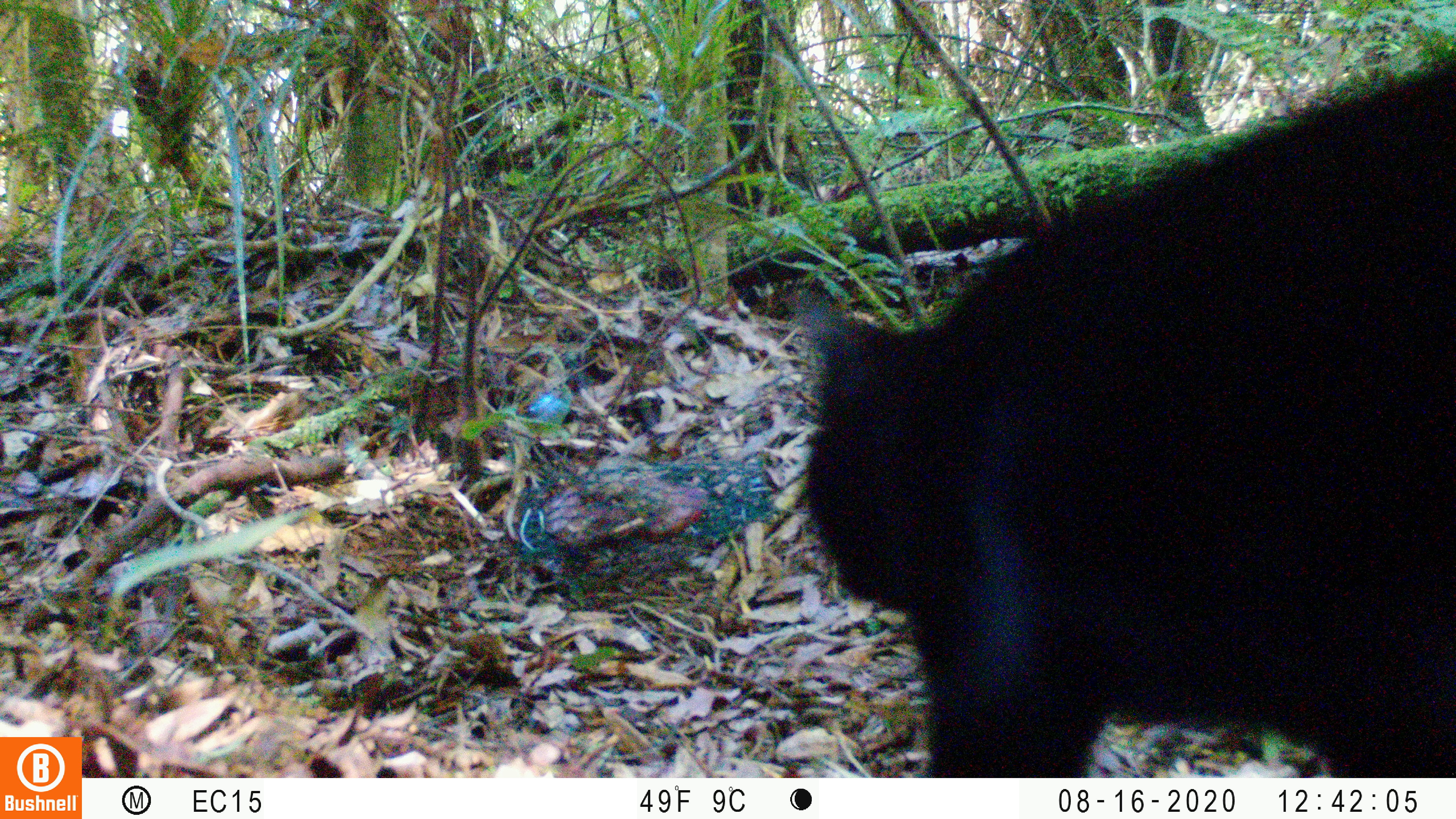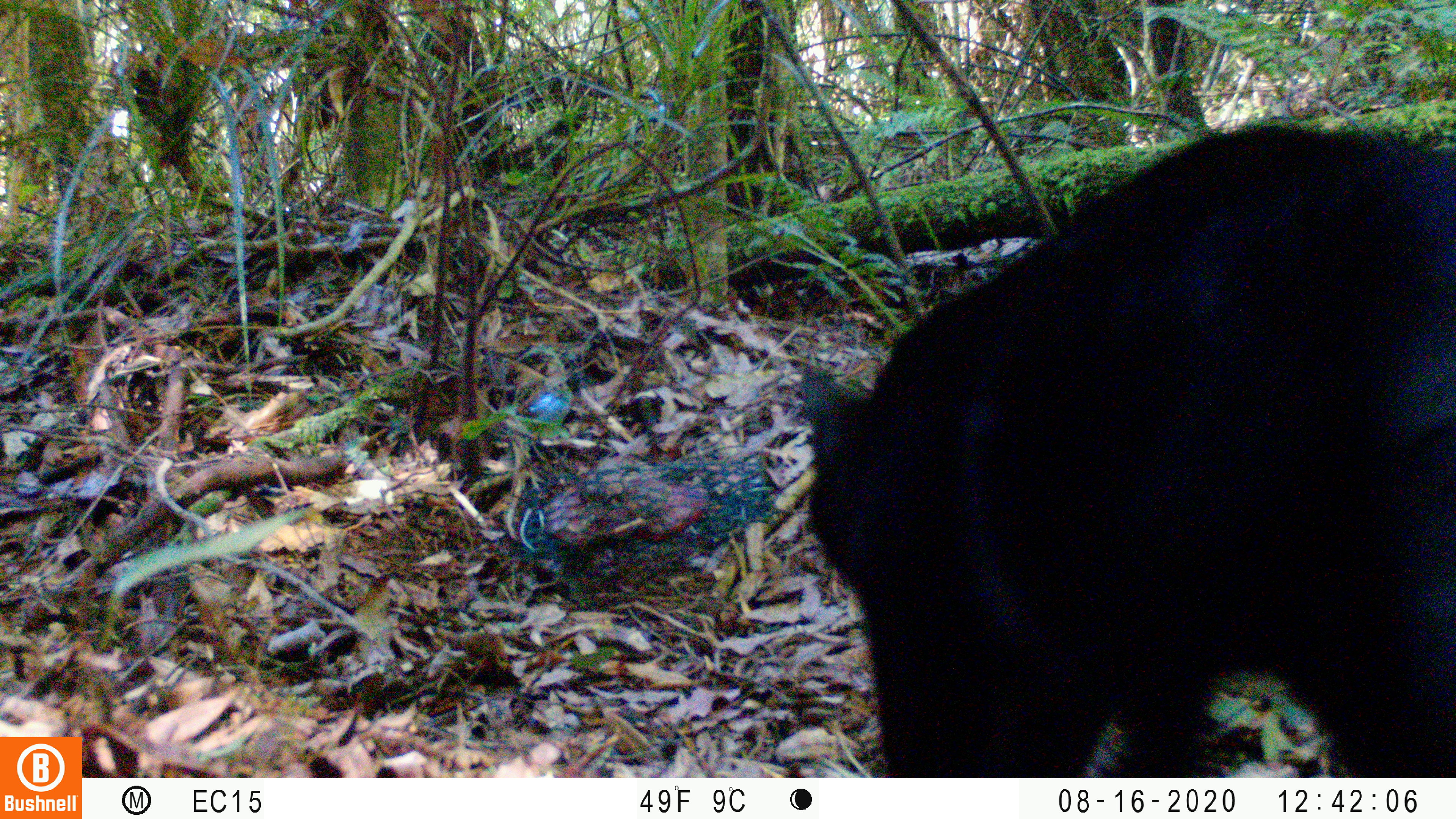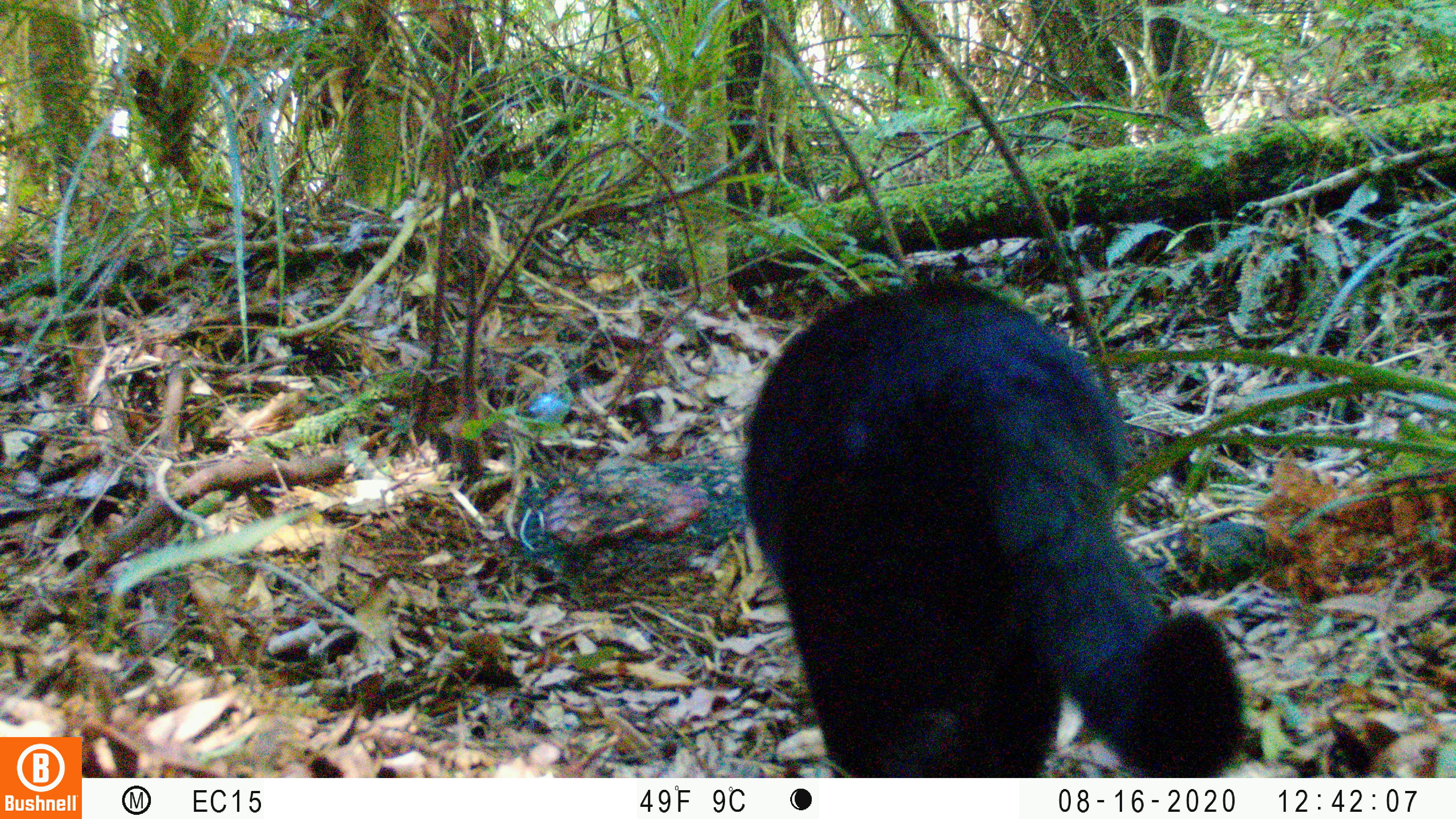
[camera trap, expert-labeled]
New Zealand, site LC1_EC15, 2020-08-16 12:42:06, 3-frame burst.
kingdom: Animalia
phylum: Chordata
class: Mammalia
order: Carnivora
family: Felidae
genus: Felis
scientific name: Felis catus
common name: domestic cat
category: cat